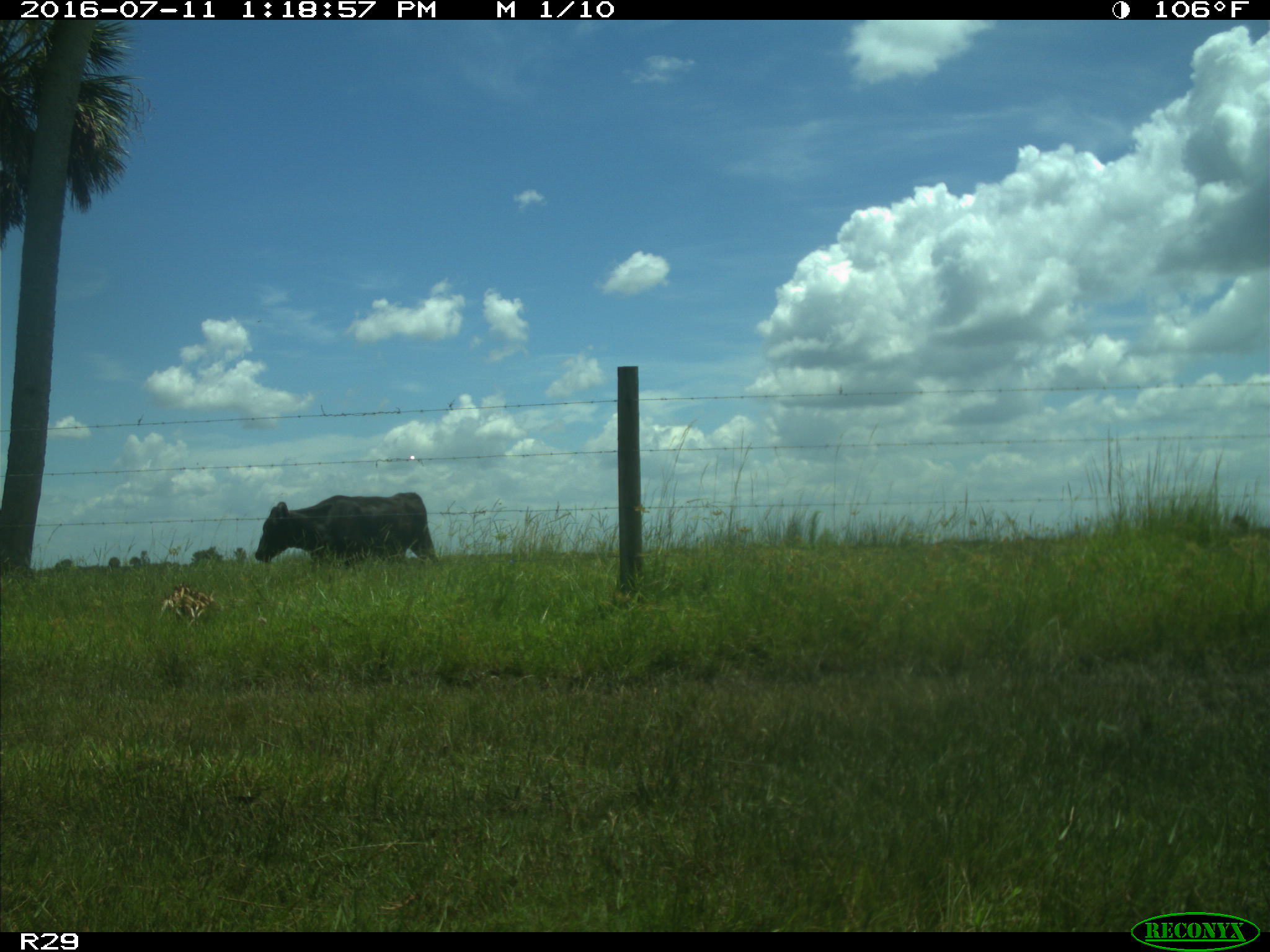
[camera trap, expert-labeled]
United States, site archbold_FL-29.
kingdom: Animalia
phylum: Chordata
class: Mammalia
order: Artiodactyla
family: Bovidae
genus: Bos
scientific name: Bos taurus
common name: domestic cow